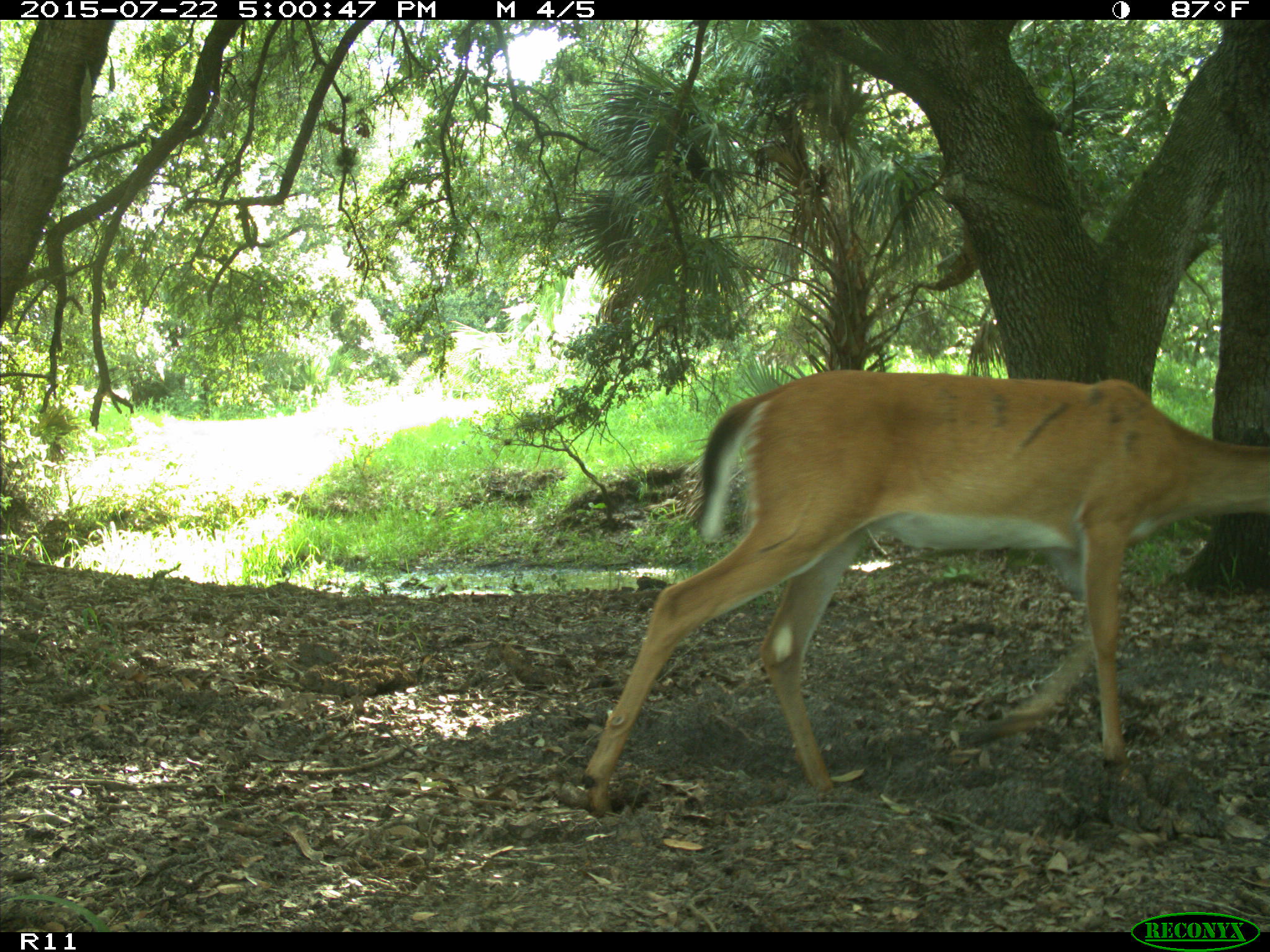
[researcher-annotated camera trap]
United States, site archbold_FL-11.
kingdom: Animalia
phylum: Chordata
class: Mammalia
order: Artiodactyla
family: Cervidae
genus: Odocoileus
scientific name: Odocoileus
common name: deer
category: unidentified deer